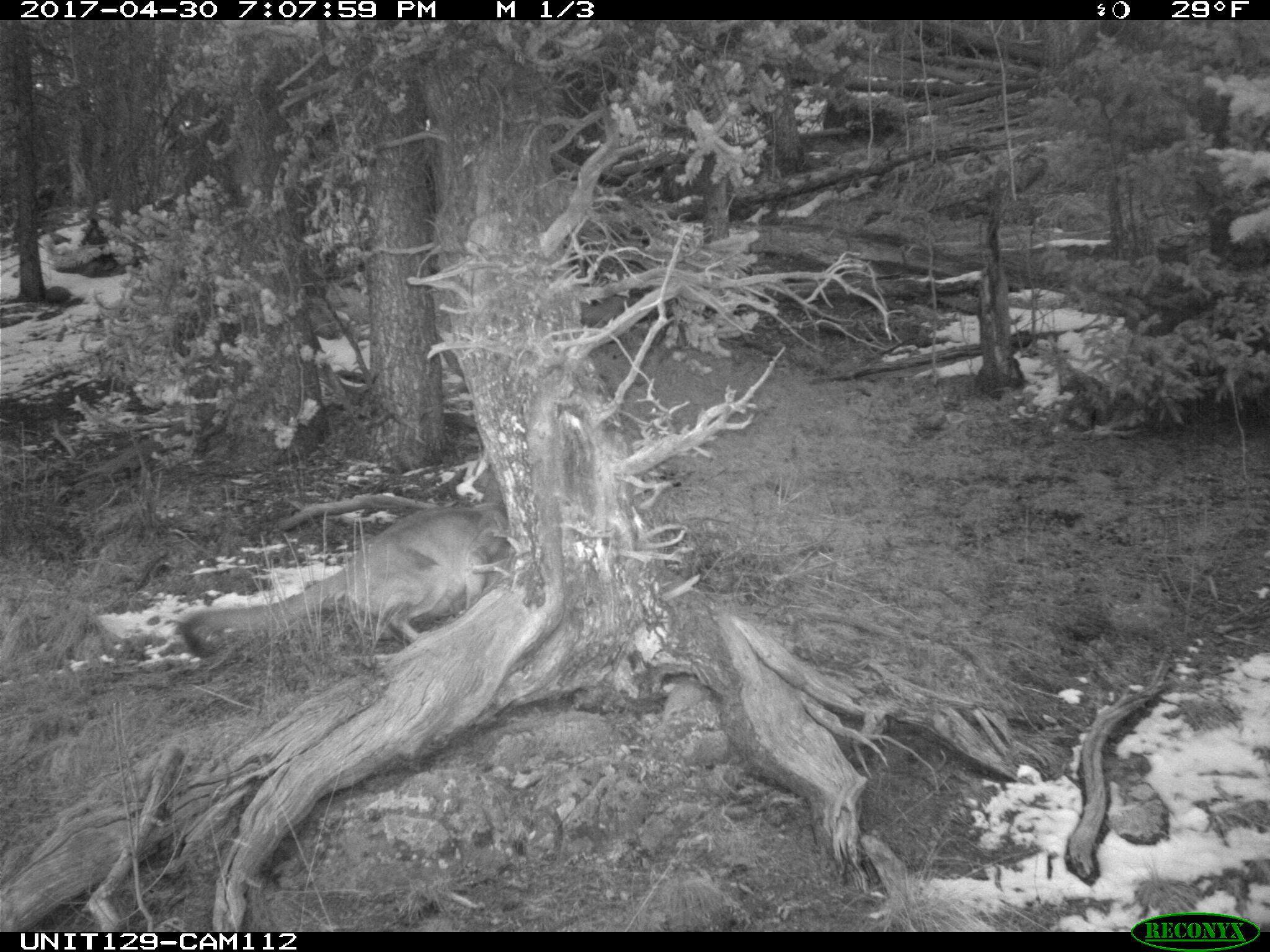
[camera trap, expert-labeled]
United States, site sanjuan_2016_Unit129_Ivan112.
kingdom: Animalia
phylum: Chordata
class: Mammalia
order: Carnivora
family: Felidae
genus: Puma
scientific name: Puma concolor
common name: mountain lion